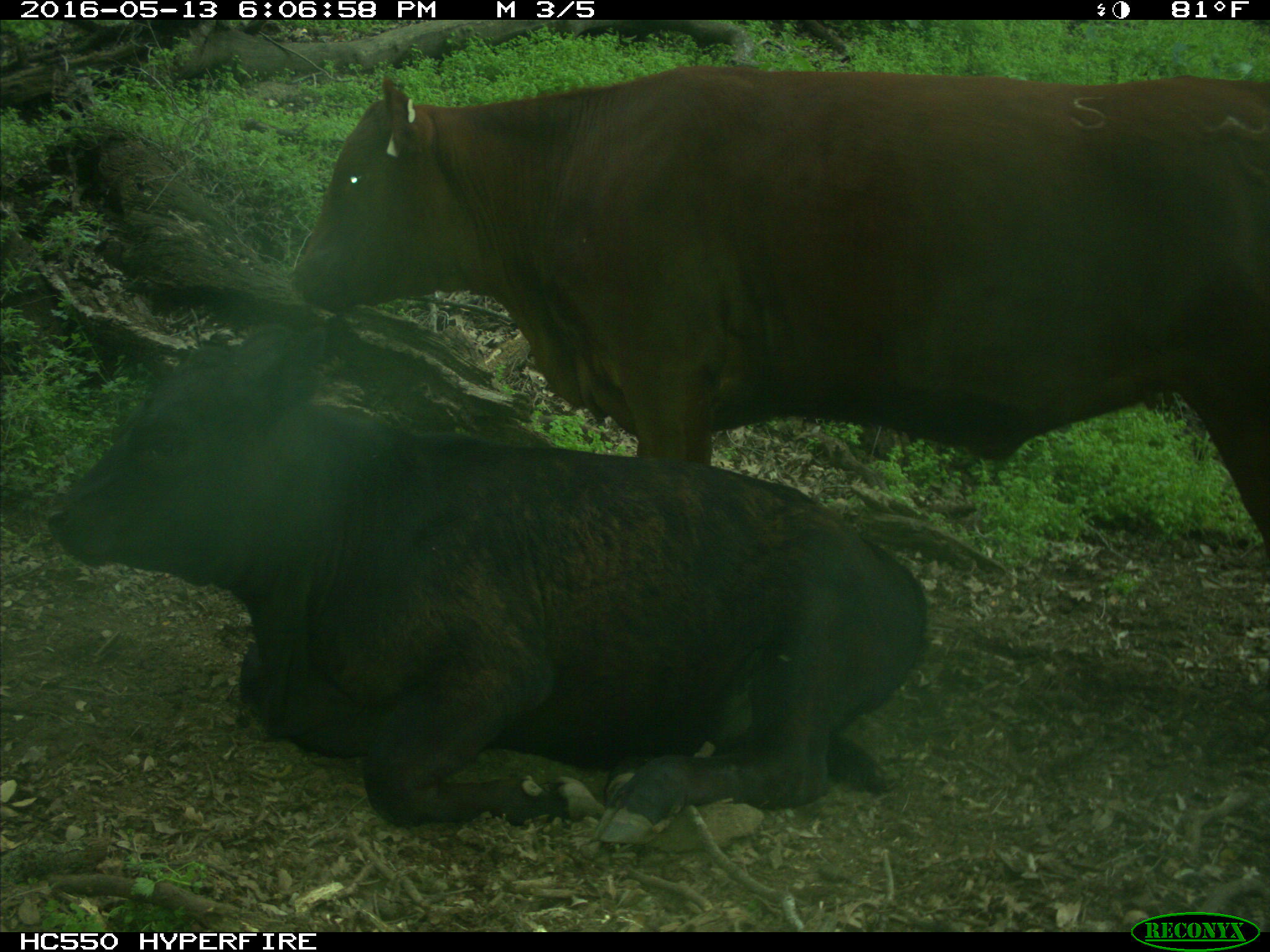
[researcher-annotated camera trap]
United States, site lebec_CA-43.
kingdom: Animalia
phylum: Chordata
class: Mammalia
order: Artiodactyla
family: Bovidae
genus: Bos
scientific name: Bos taurus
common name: domestic cow